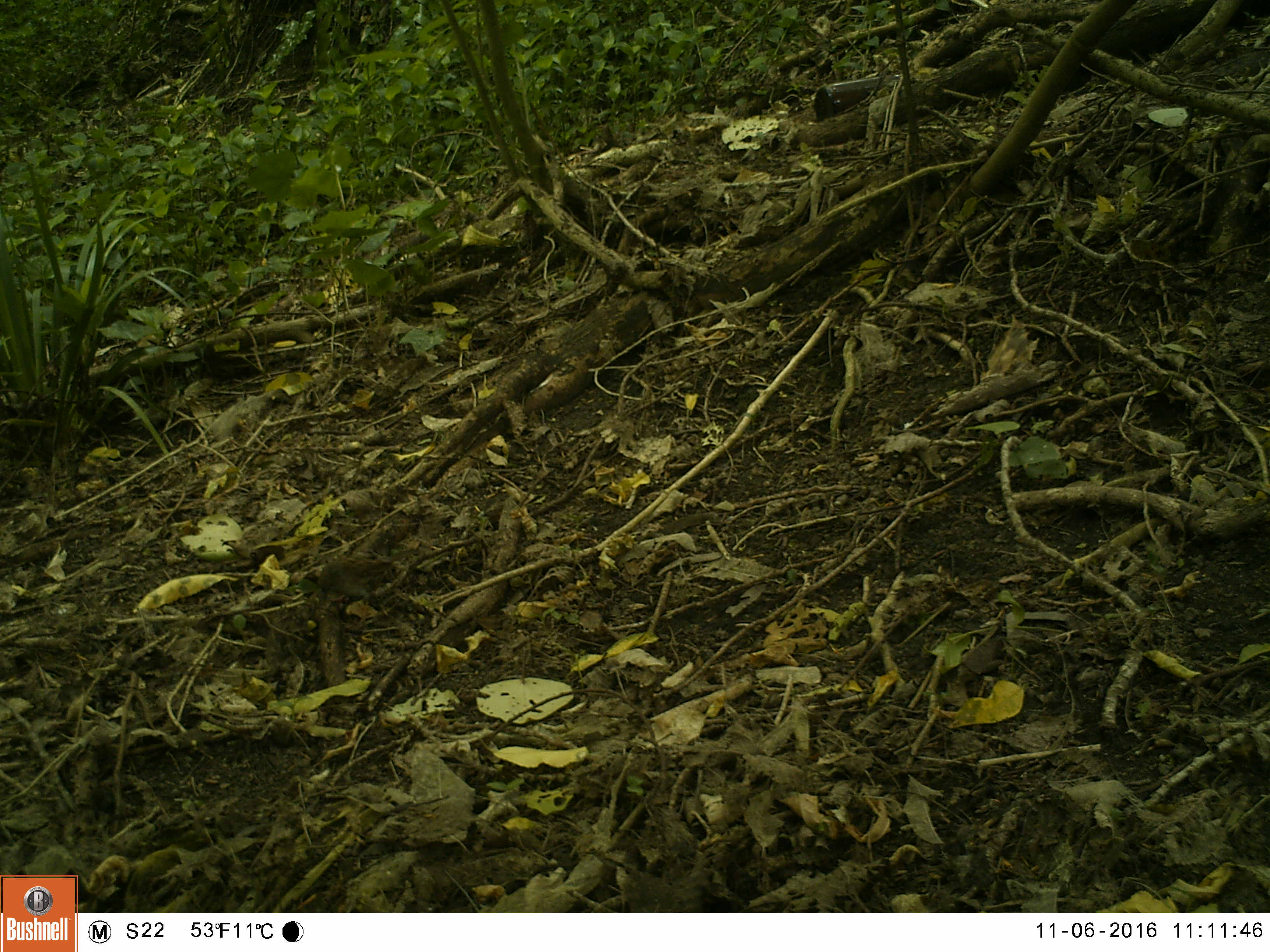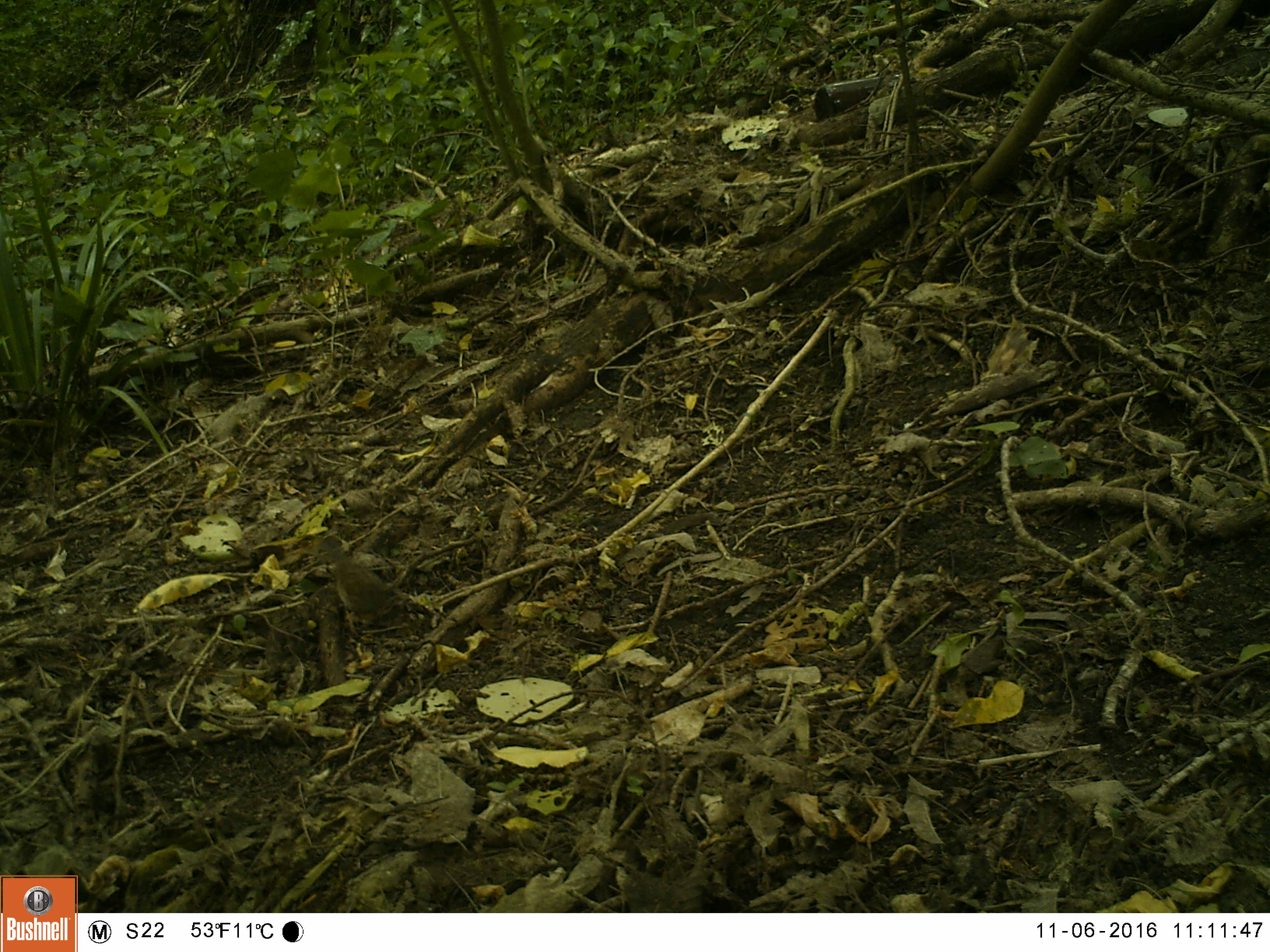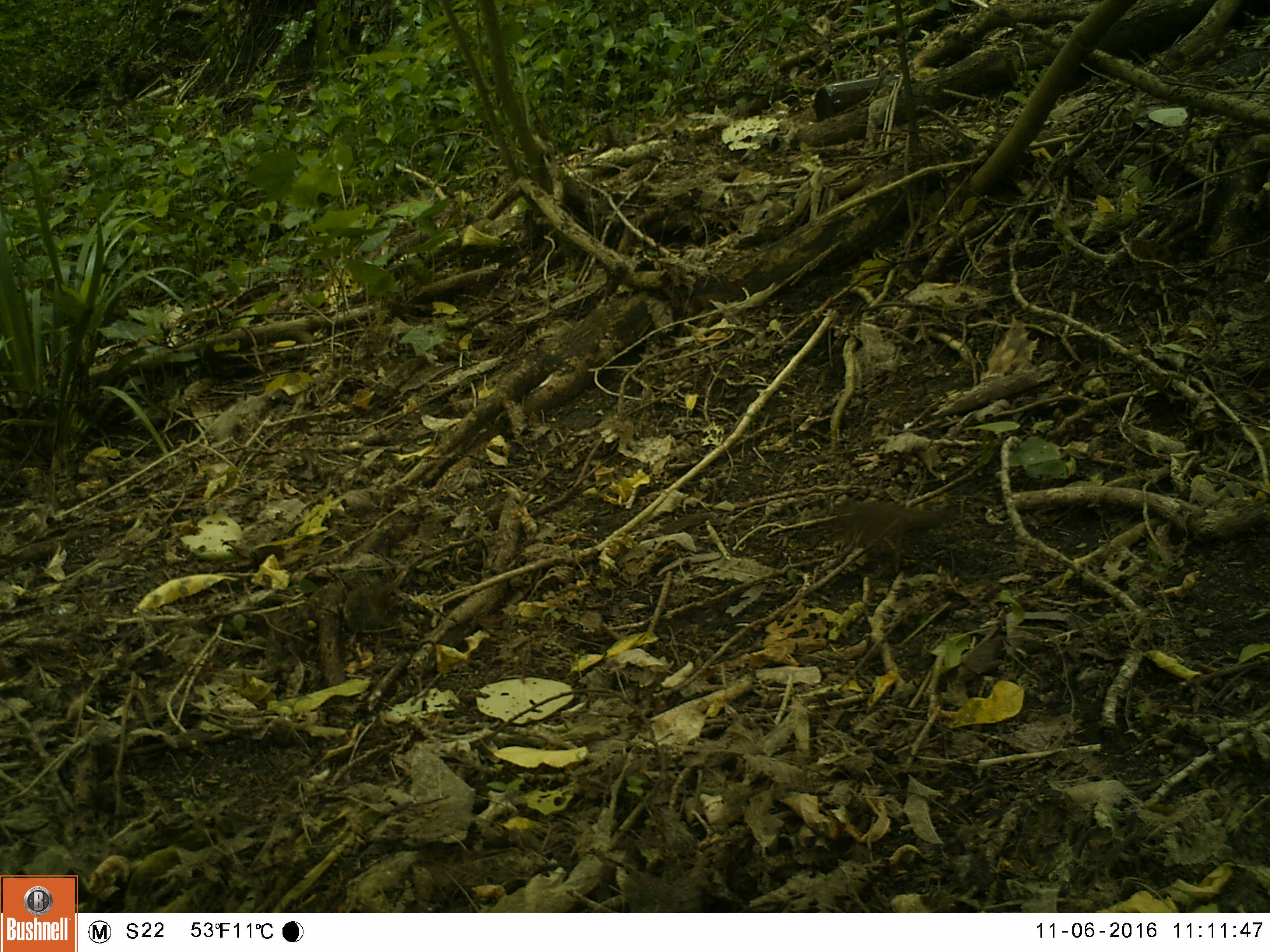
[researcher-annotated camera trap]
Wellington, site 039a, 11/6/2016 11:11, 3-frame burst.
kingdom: Animalia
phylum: Chordata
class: Aves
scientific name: Aves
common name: bird